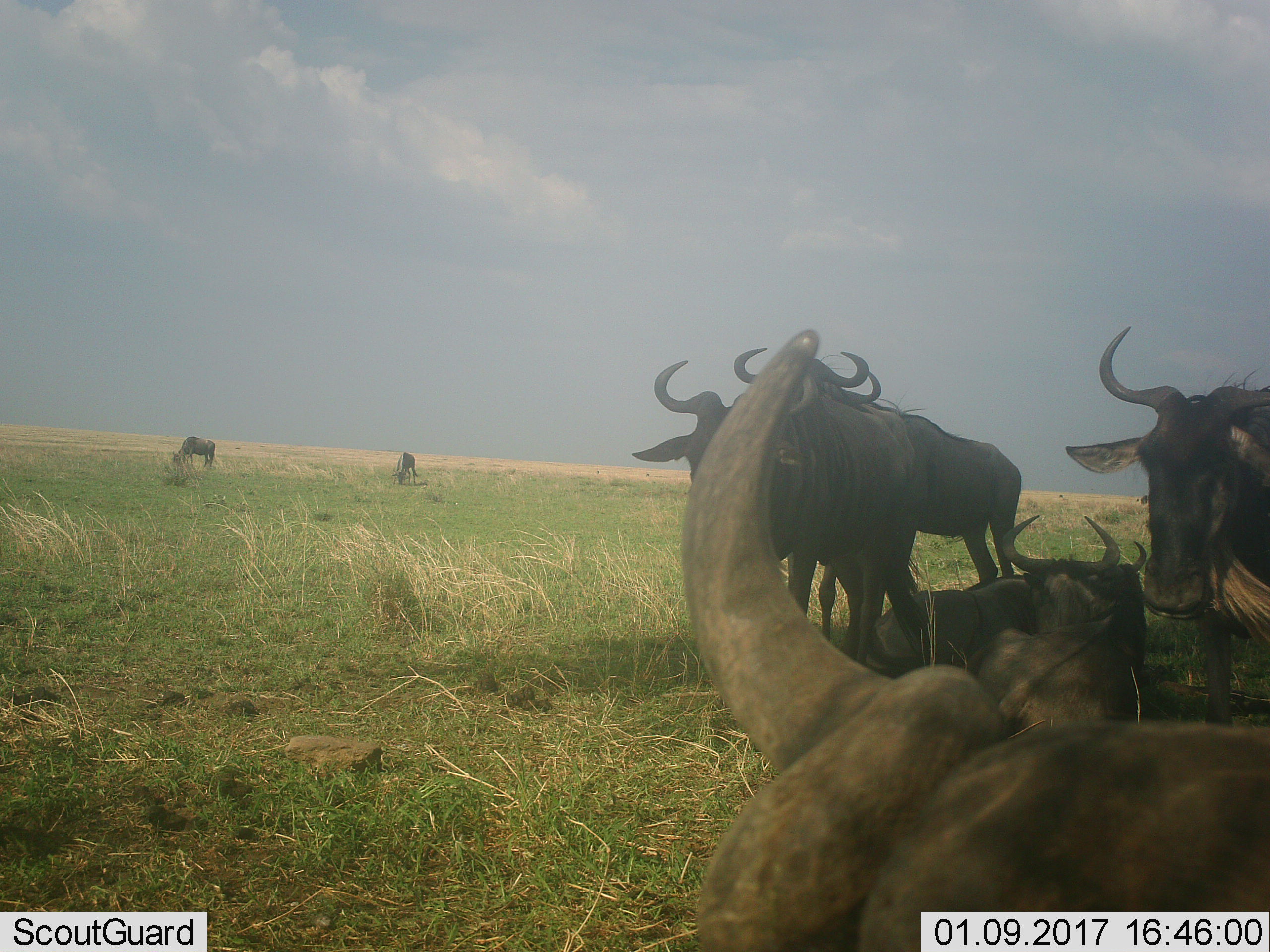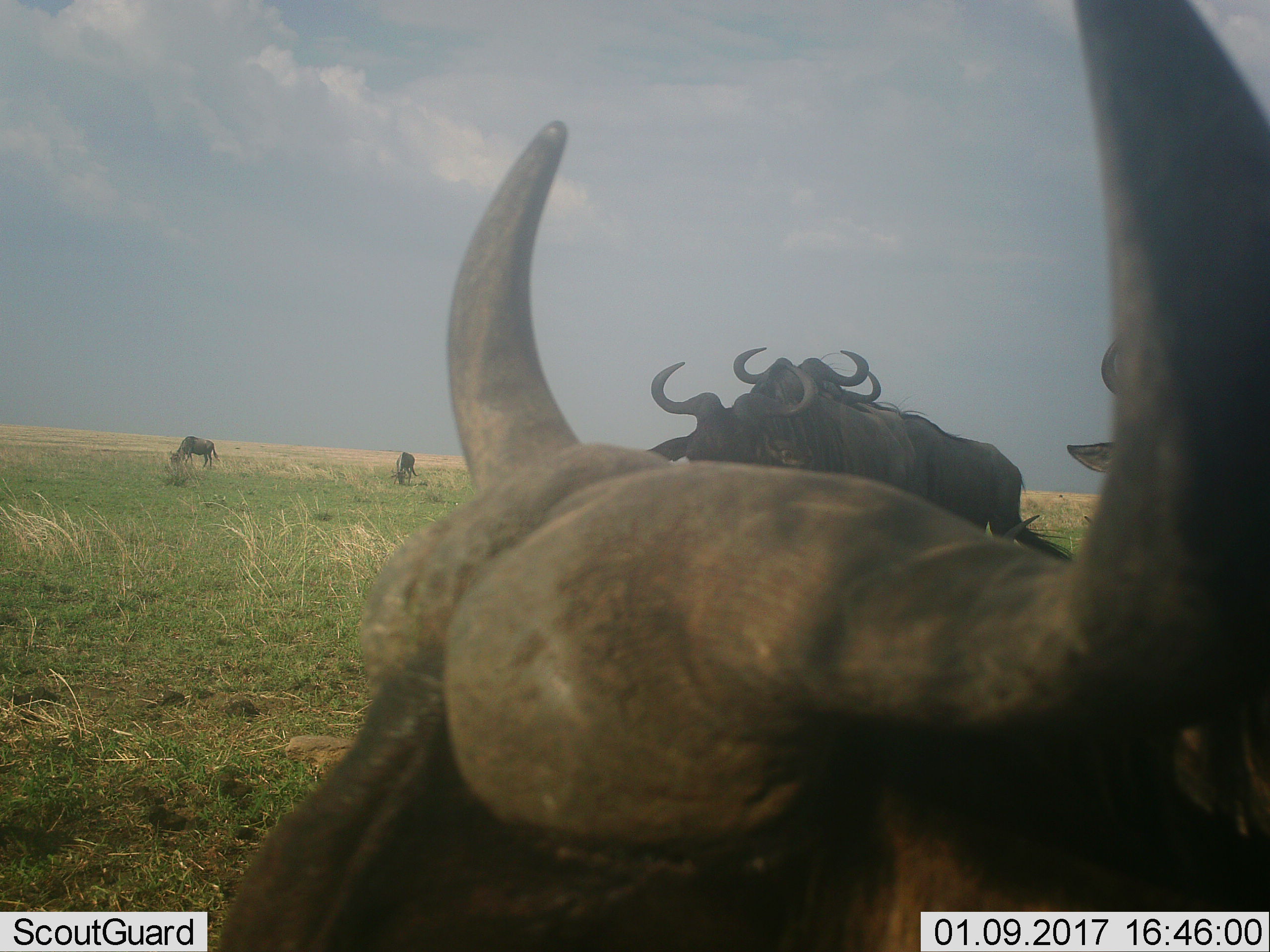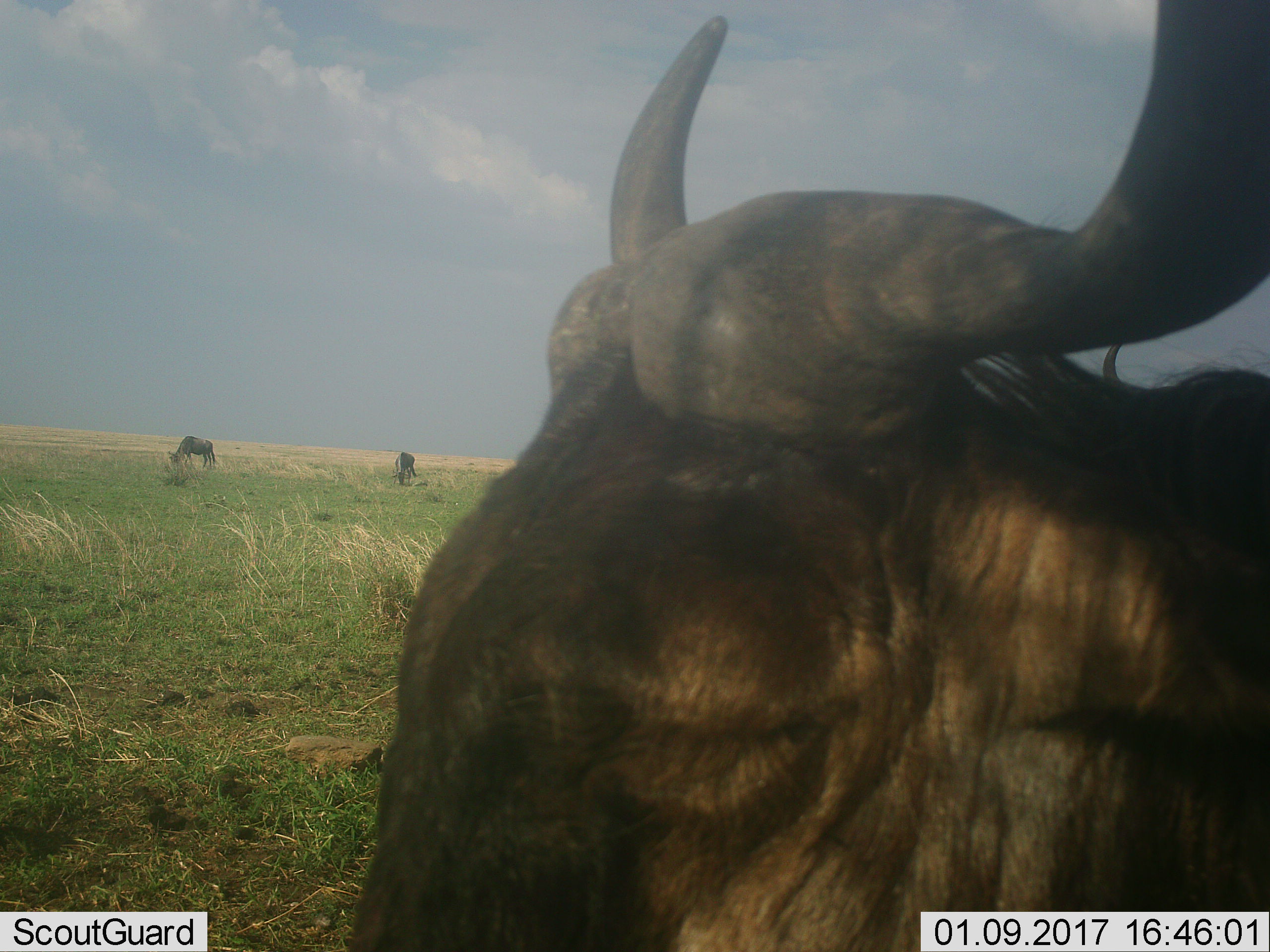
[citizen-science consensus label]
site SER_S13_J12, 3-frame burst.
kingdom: Animalia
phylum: Chordata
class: Mammalia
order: Artiodactyla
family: Bovidae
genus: Connochaetes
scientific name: Connochaetes taurinus taurinus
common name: blue wildebeest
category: wildebeestblue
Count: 9.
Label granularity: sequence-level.